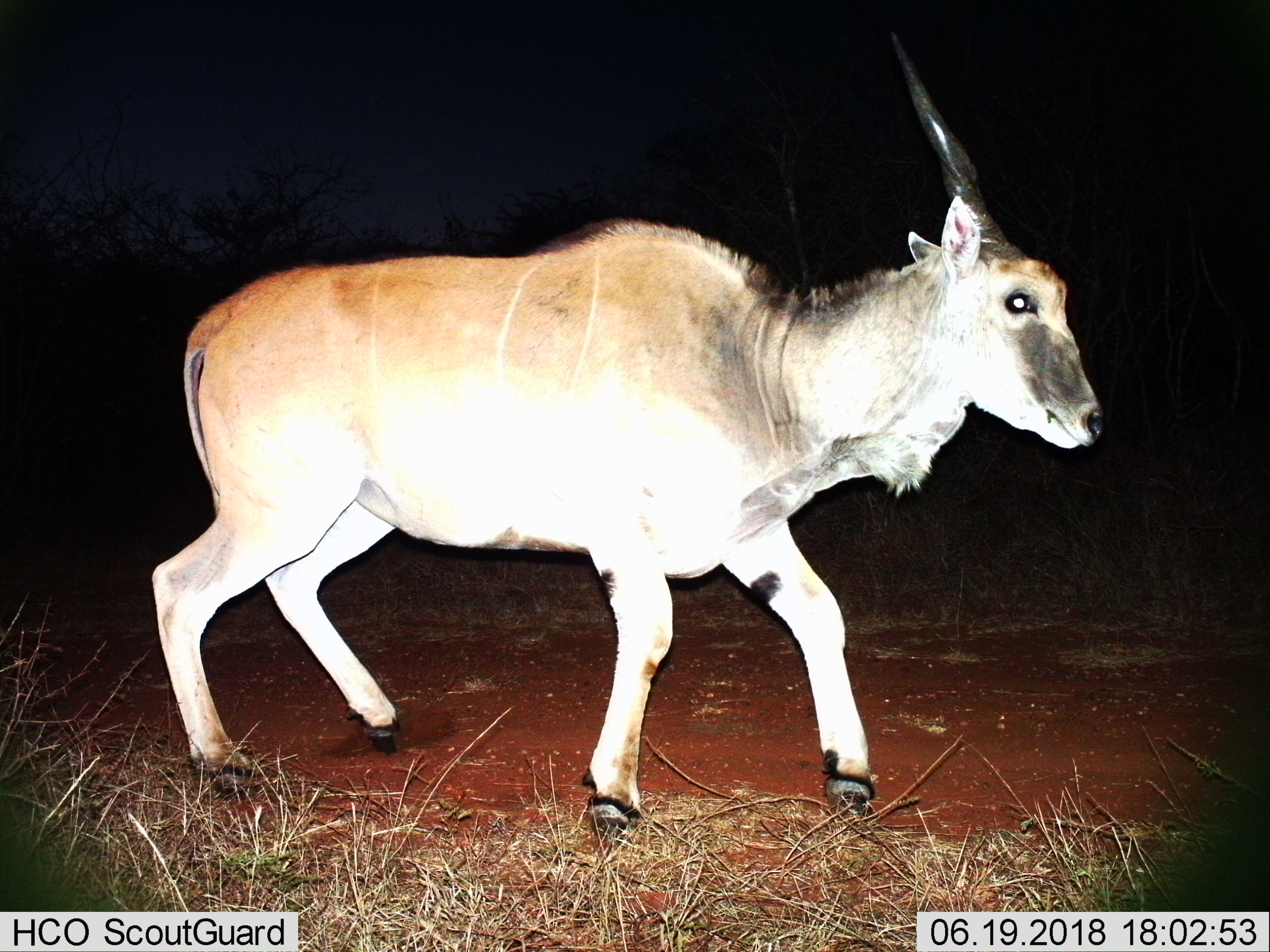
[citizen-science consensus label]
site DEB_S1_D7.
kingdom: Animalia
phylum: Chordata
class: Mammalia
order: Artiodactyla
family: Bovidae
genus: Tragelaphus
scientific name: Tragelaphus oryx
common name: eland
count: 1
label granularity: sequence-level